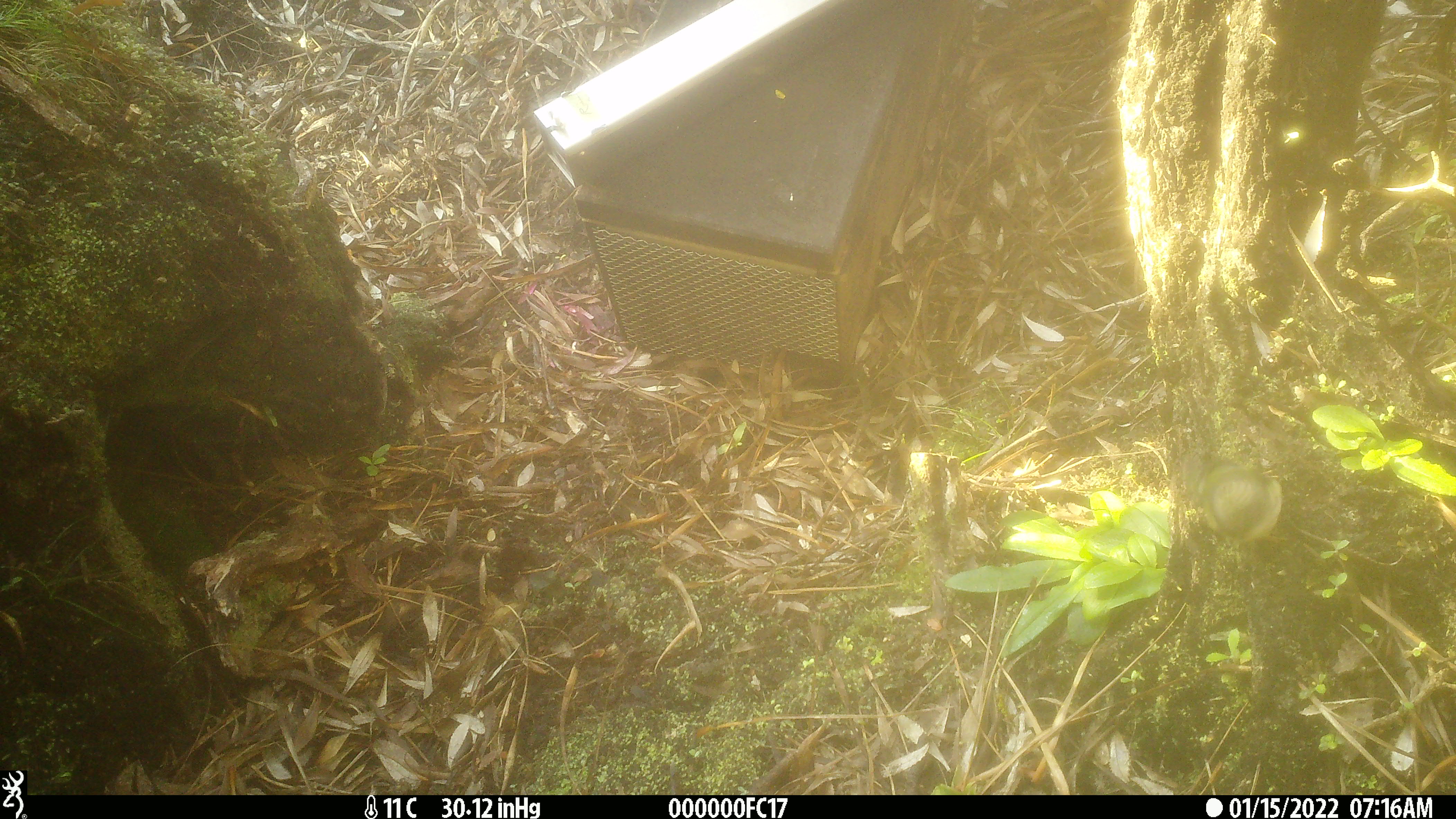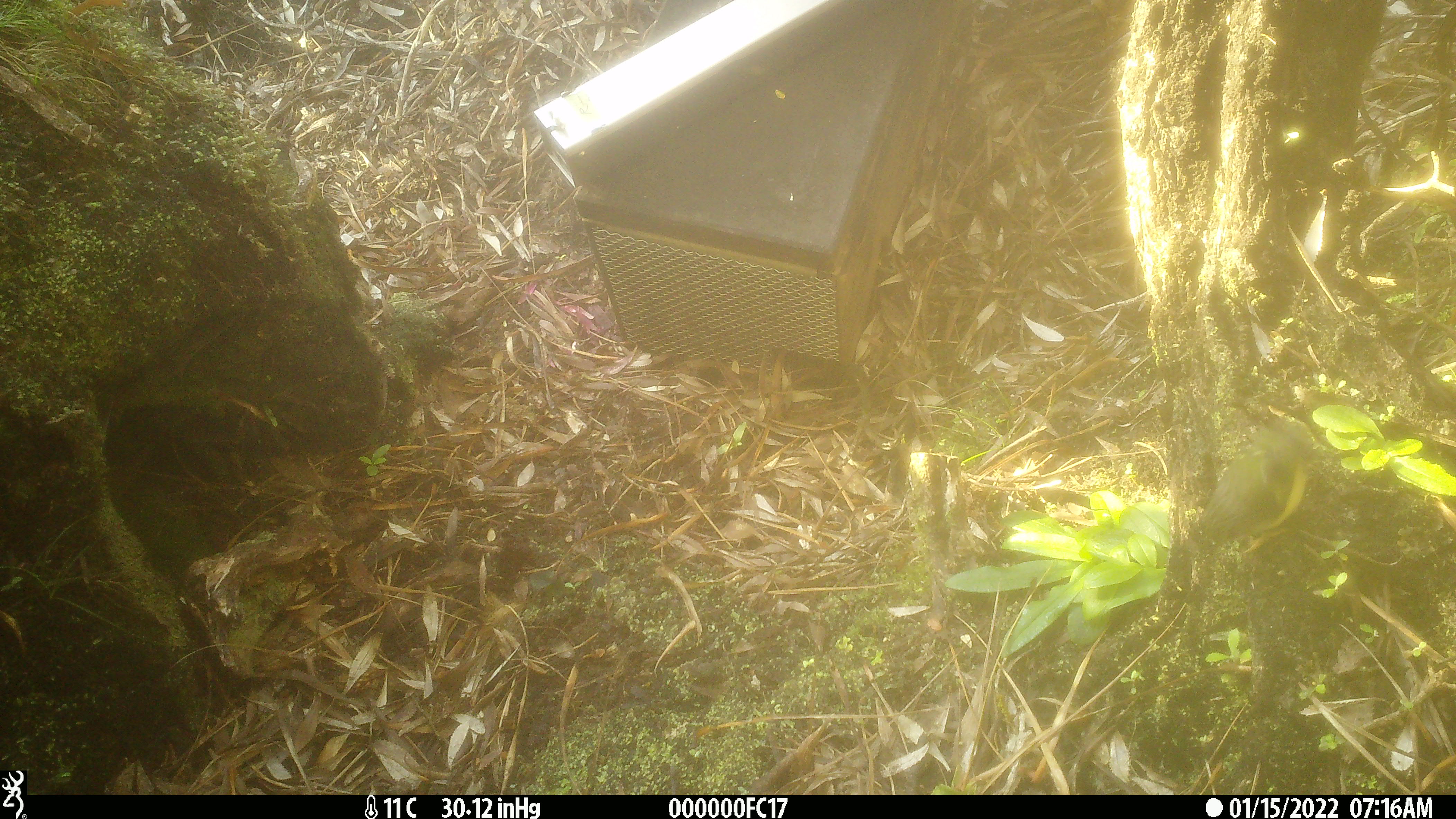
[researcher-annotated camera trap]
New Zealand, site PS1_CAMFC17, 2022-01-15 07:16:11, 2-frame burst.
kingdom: Animalia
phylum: Chordata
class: Aves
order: Passeriformes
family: Acanthisittidae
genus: Acanthisitta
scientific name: Acanthisitta chloris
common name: rifleman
Rifleman (Acanthisitta chloris).